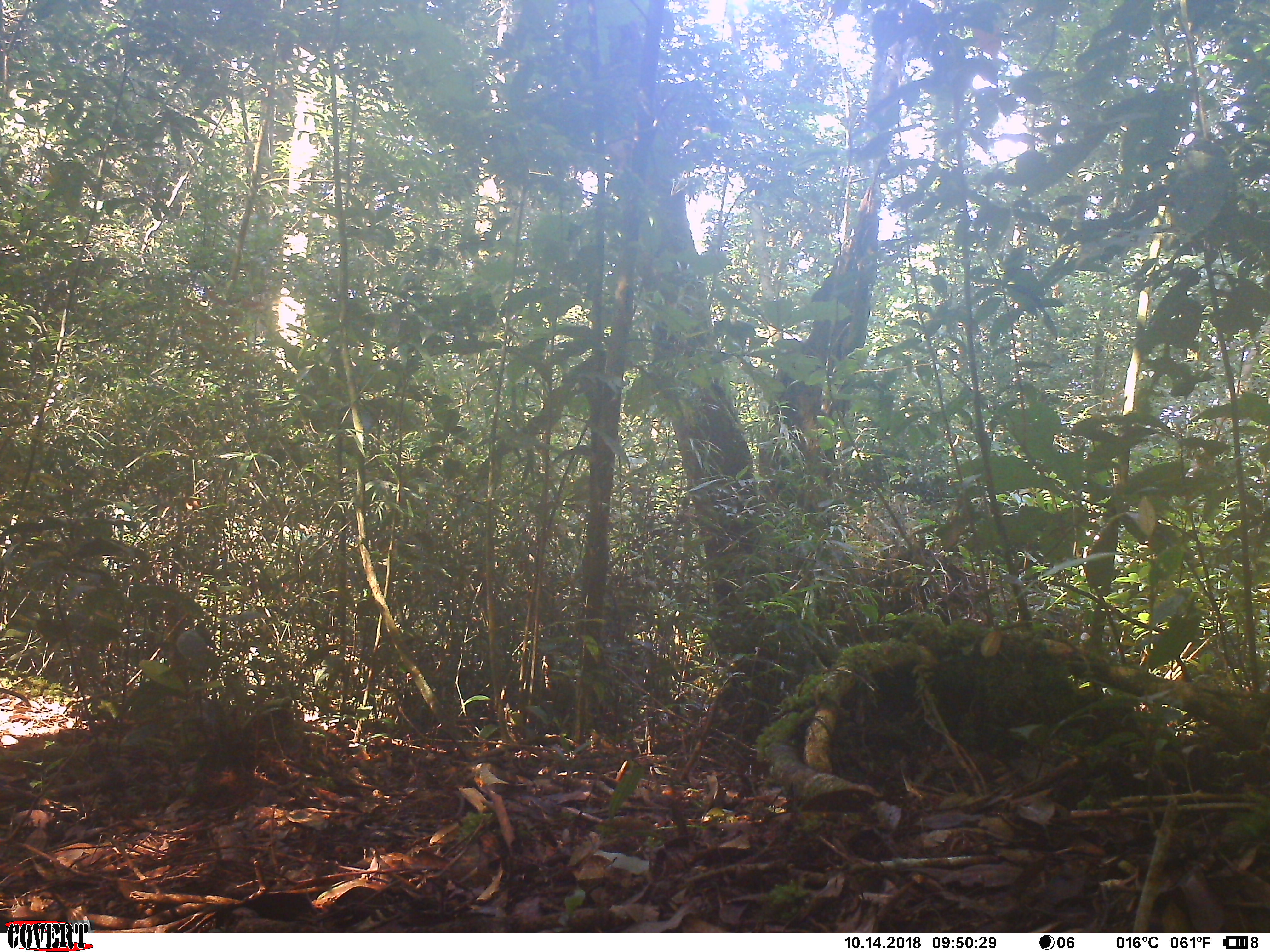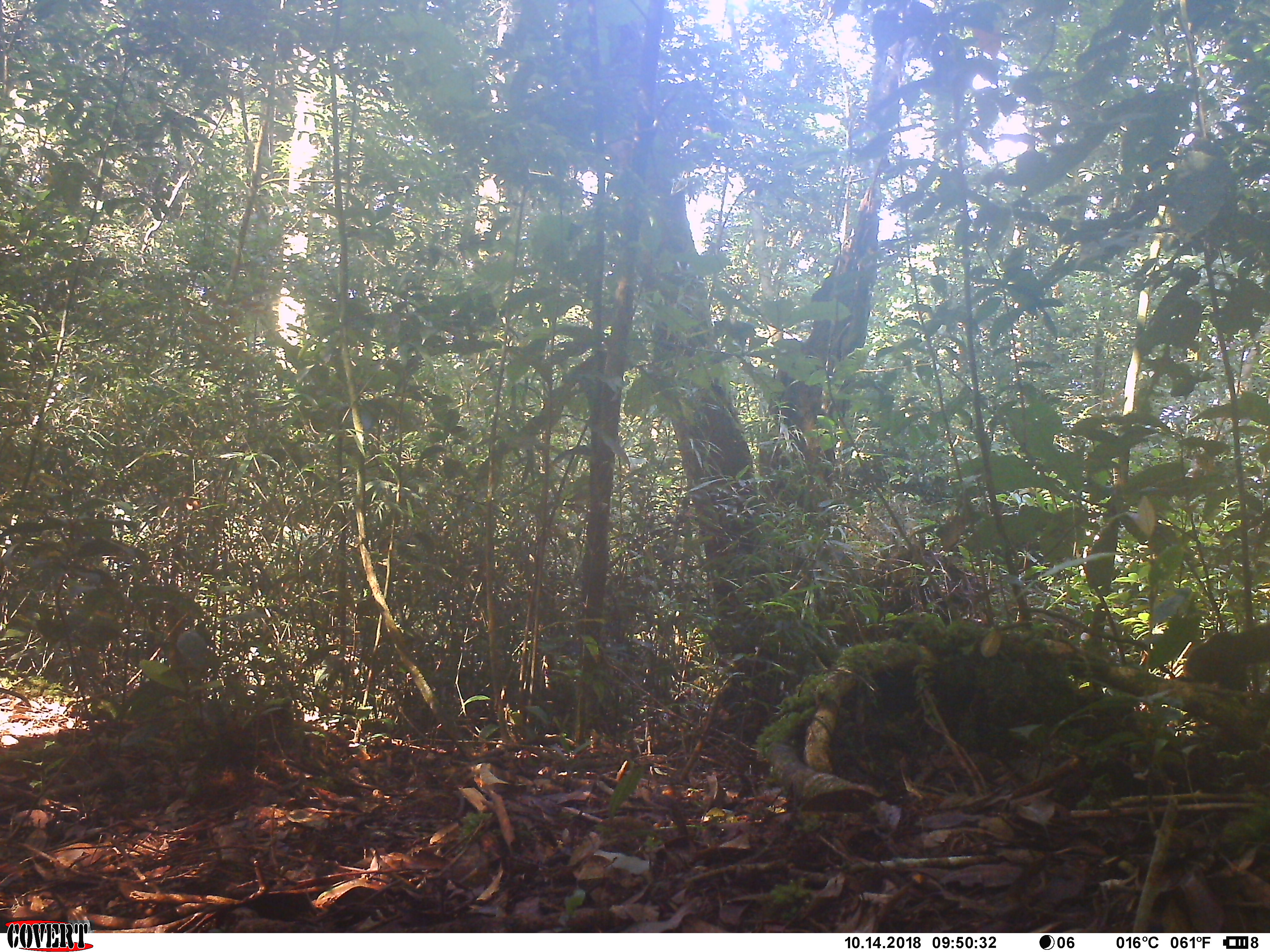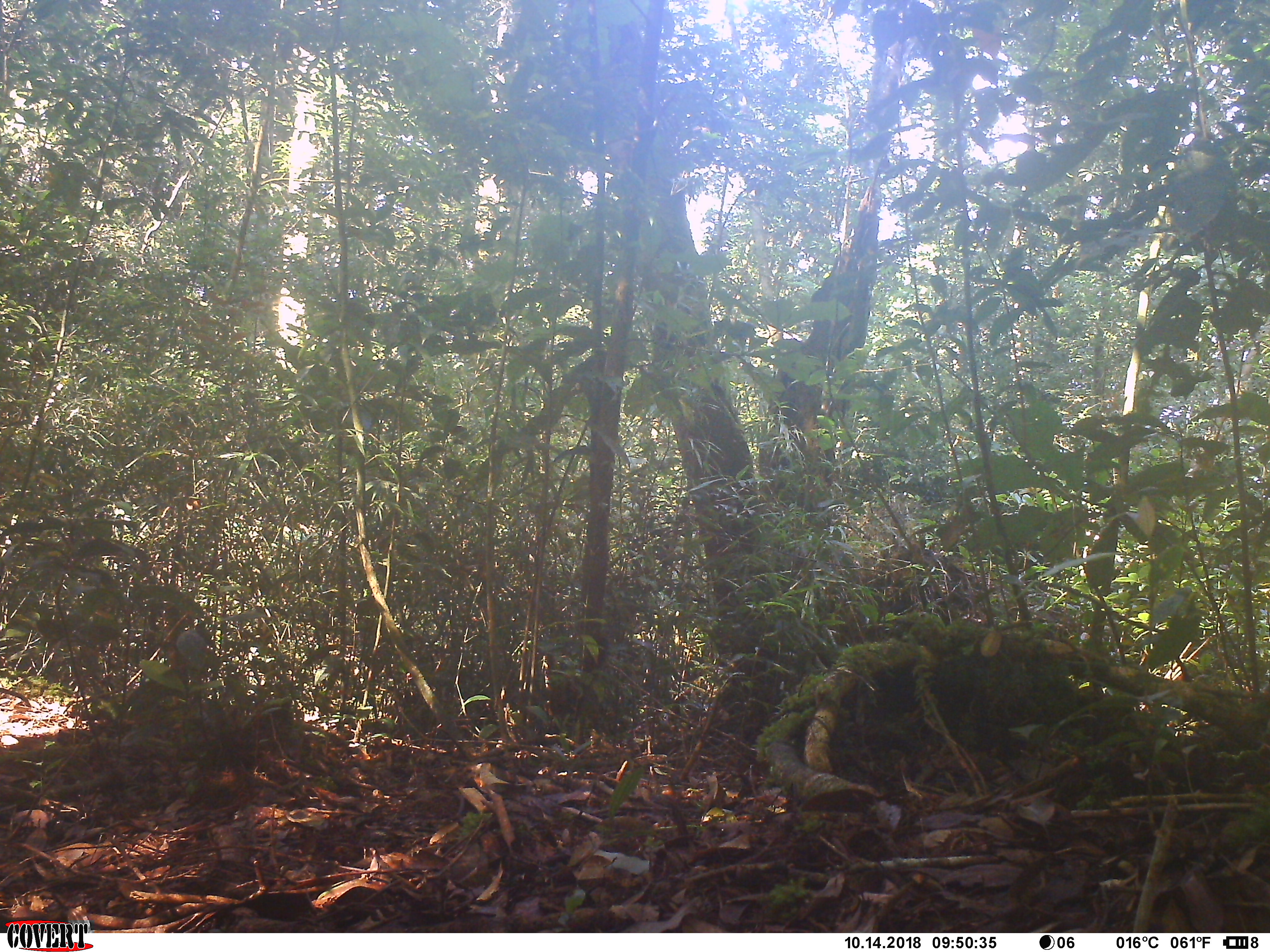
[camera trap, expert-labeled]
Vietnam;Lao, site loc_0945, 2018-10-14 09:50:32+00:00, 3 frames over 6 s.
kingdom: Animalia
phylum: Chordata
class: Mammalia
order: Rodentia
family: Sciuridae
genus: Dremomys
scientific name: Dremomys rufigenis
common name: red-cheeked squirrel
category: red cheeked squirrel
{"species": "red cheeked squirrel (red-cheeked squirrel) (Dremomys rufigenis)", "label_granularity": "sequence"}